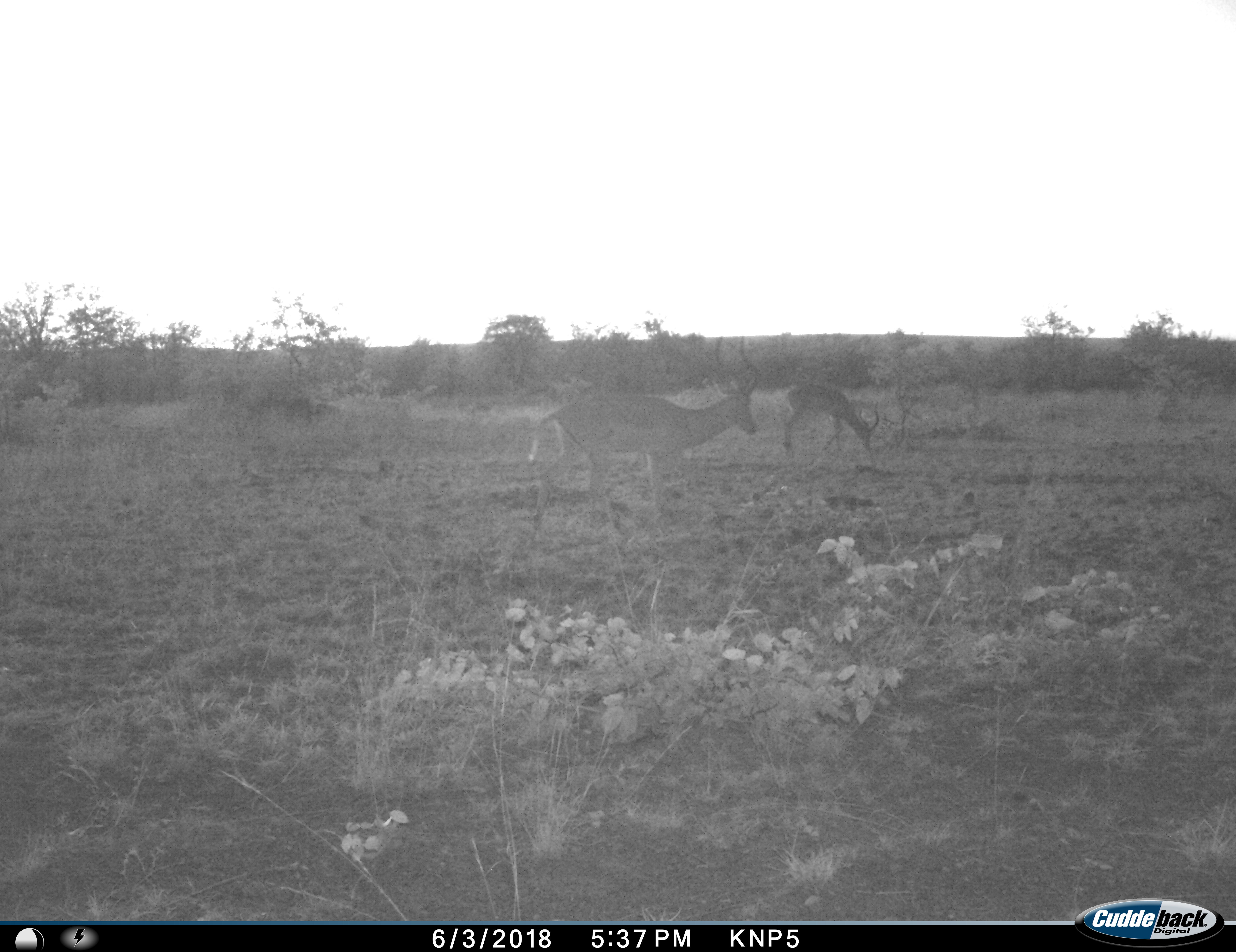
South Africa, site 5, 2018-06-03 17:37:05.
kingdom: Animalia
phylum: Chordata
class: Mammalia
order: Artiodactyla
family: Bovidae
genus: Aepyceros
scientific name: Aepyceros melampus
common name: impala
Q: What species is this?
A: Impala (Aepyceros melampus).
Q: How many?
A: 2.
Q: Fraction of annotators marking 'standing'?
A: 29%.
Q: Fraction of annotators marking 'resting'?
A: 0%.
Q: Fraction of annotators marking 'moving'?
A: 43%.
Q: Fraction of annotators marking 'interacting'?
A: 0%.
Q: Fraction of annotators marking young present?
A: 0%.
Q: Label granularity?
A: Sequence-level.